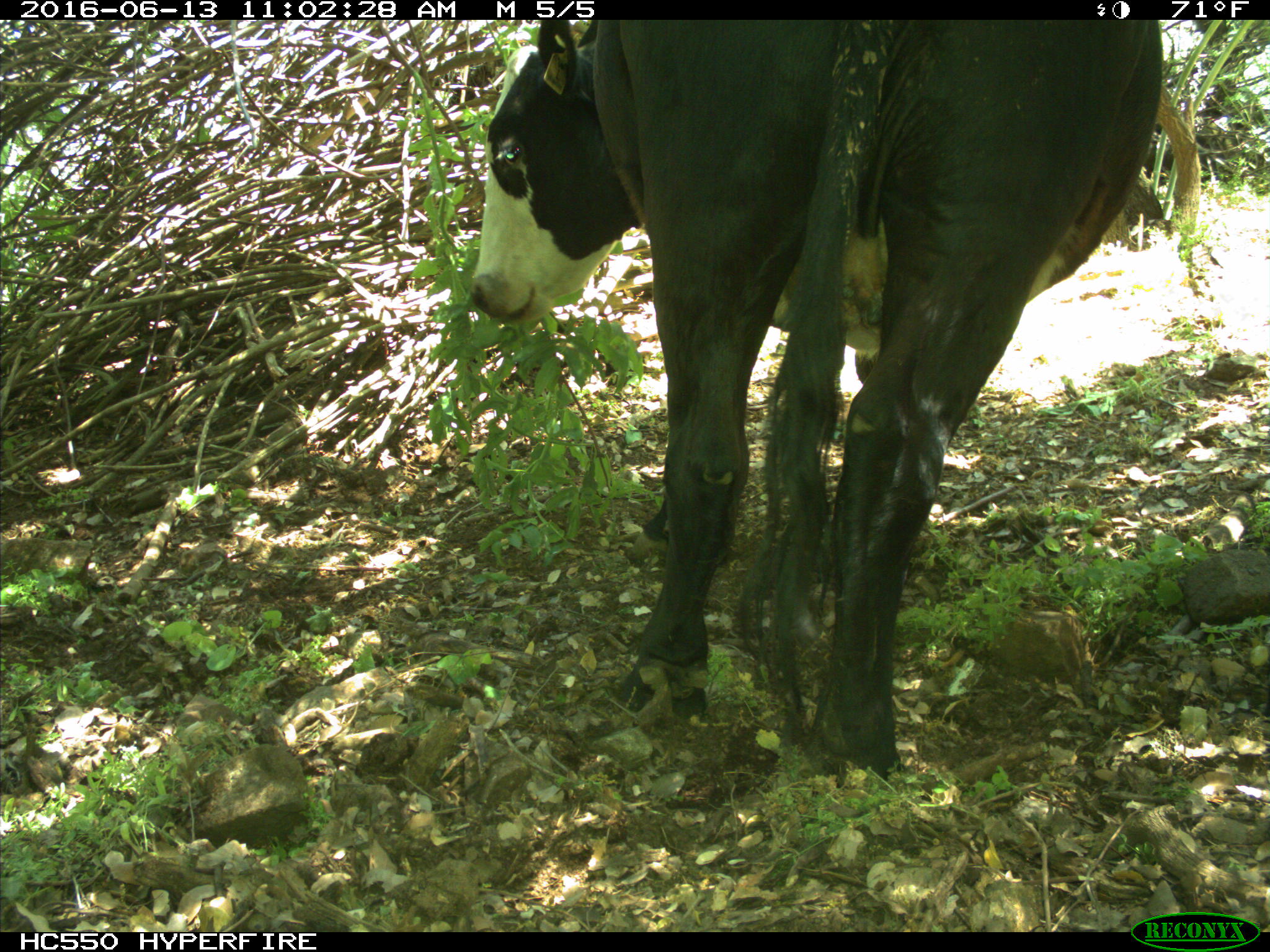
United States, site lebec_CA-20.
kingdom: Animalia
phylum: Chordata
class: Mammalia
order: Artiodactyla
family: Bovidae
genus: Bos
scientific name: Bos taurus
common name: domestic cow